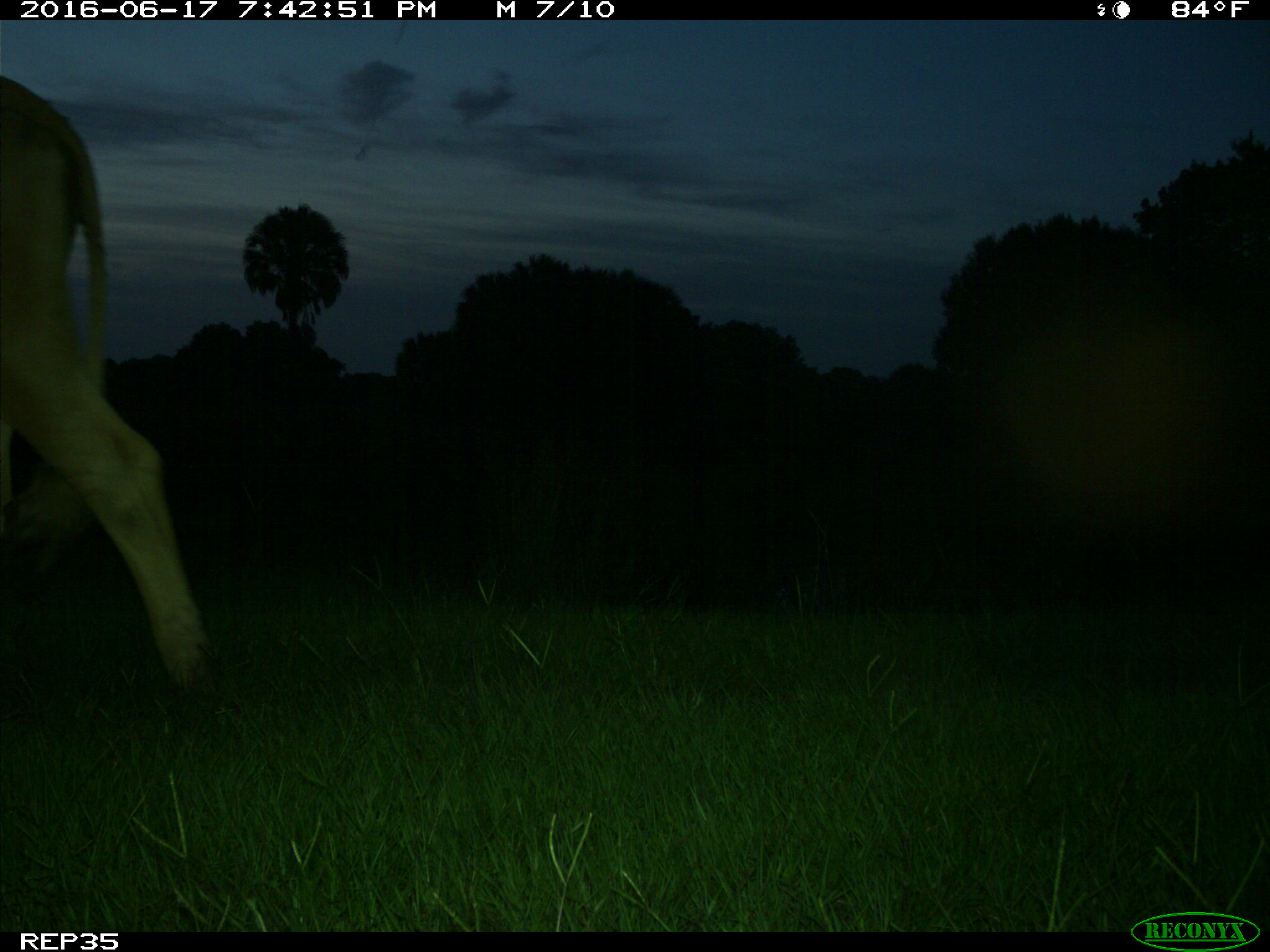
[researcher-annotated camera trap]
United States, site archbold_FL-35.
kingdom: Animalia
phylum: Chordata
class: Mammalia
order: Artiodactyla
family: Bovidae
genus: Bos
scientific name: Bos taurus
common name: domestic cow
Bos taurus (domestic cow).